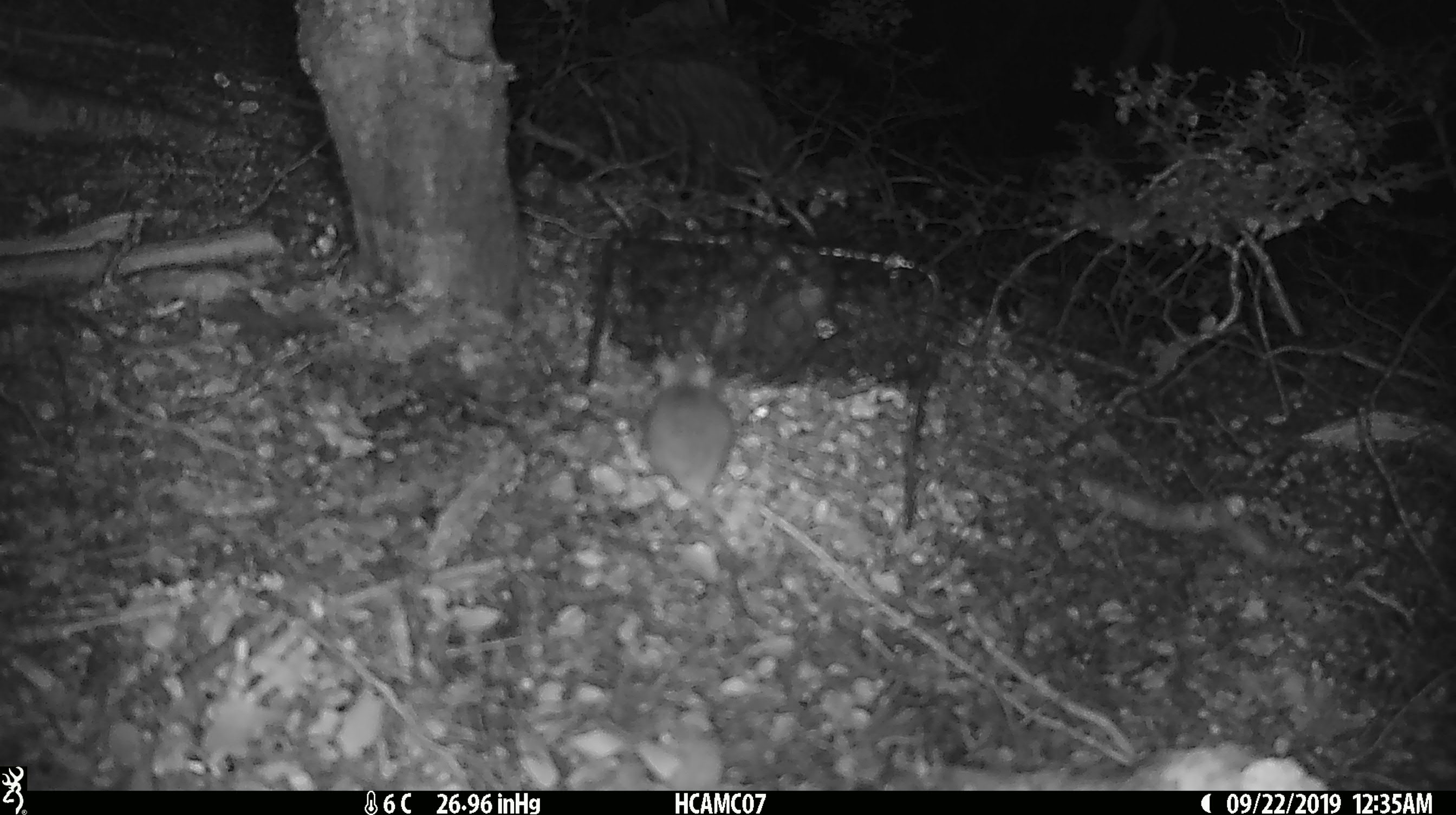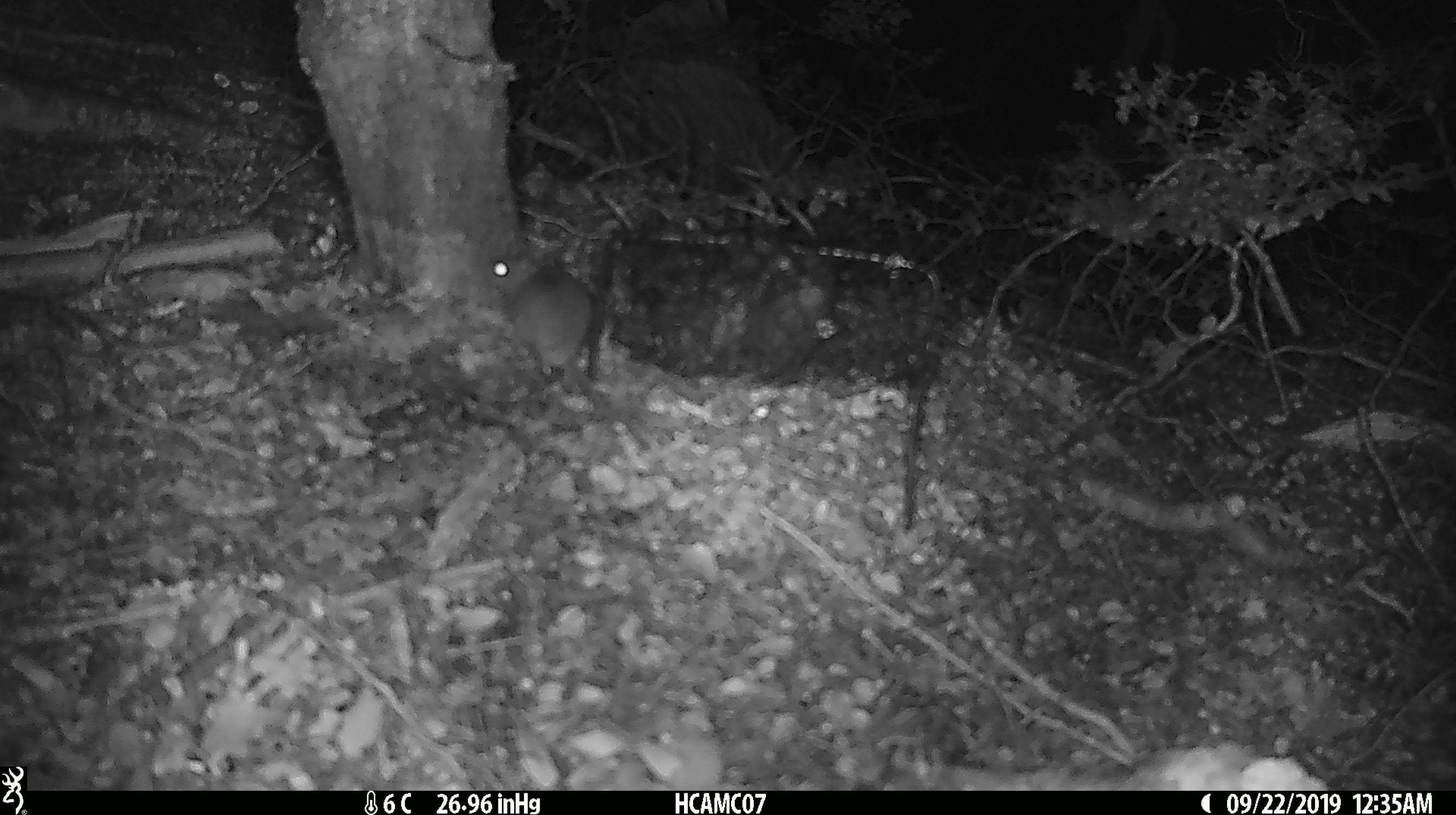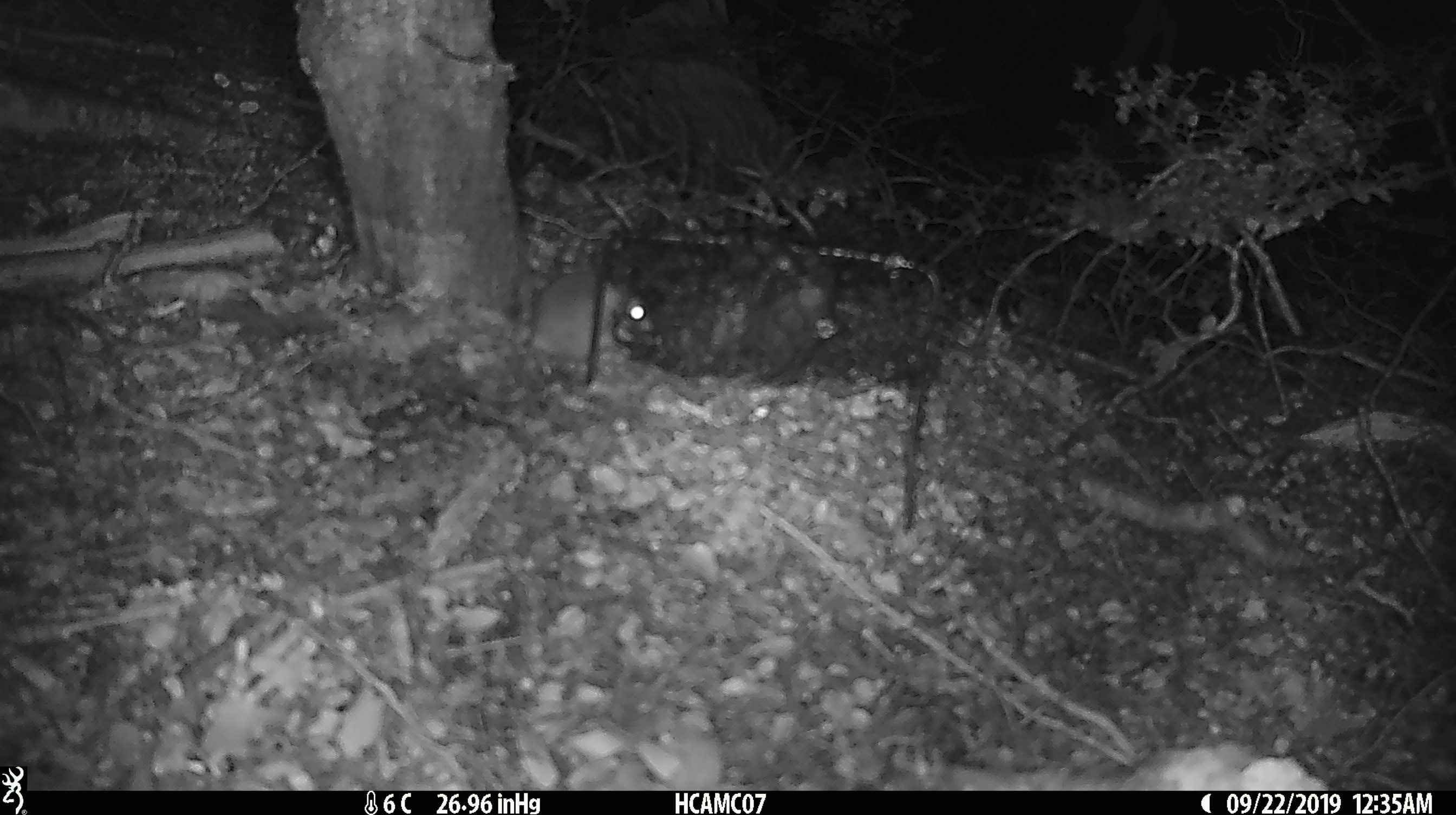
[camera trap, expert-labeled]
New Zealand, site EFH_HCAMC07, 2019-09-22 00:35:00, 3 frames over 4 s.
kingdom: Animalia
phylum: Chordata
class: Mammalia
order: Rodentia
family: Muridae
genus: Mus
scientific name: Mus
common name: mouse